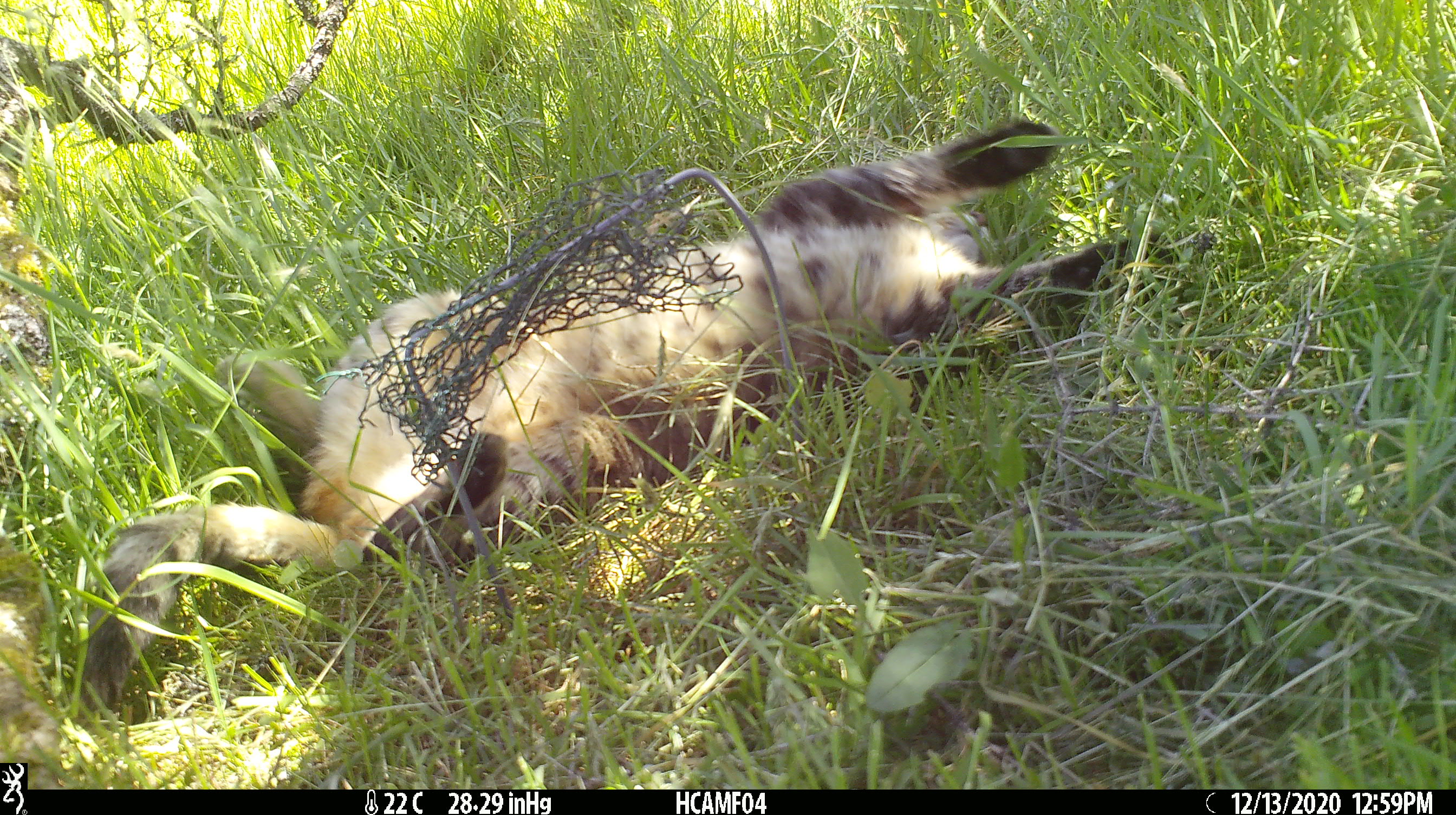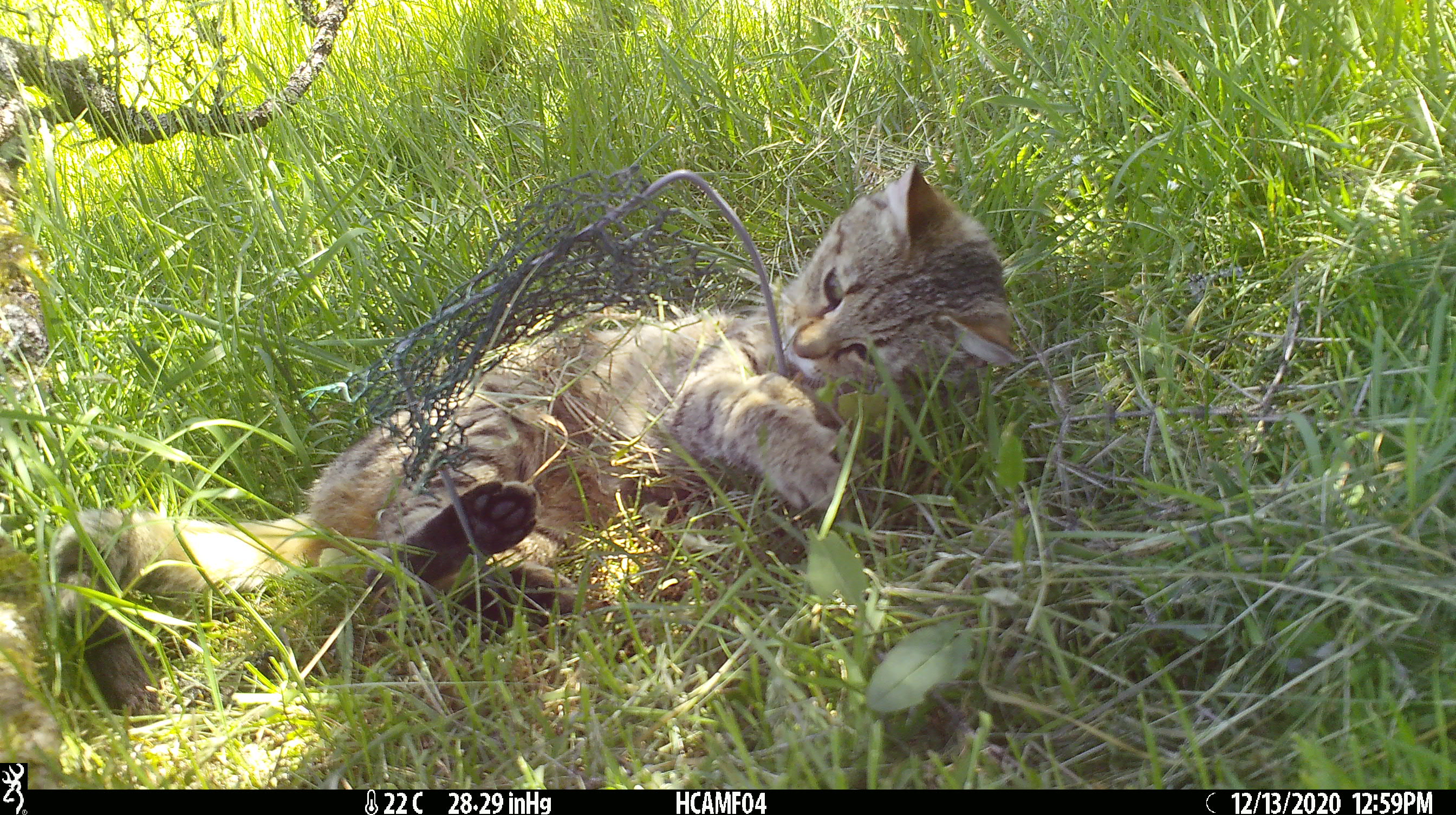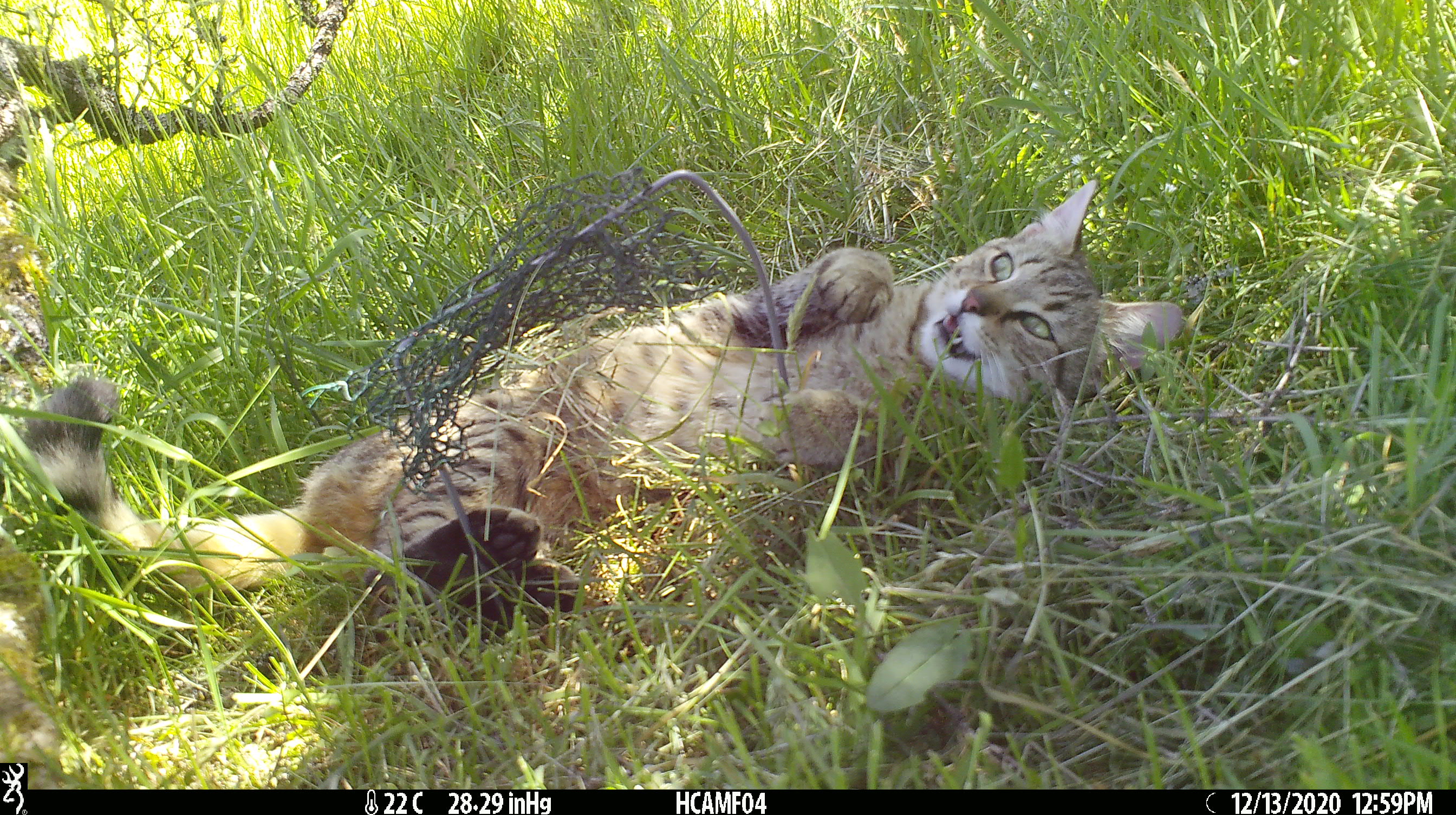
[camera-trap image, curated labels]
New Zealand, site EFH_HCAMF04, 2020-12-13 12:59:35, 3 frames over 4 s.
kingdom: Animalia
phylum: Chordata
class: Mammalia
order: Carnivora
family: Felidae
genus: Felis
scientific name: Felis catus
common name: domestic cat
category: cat